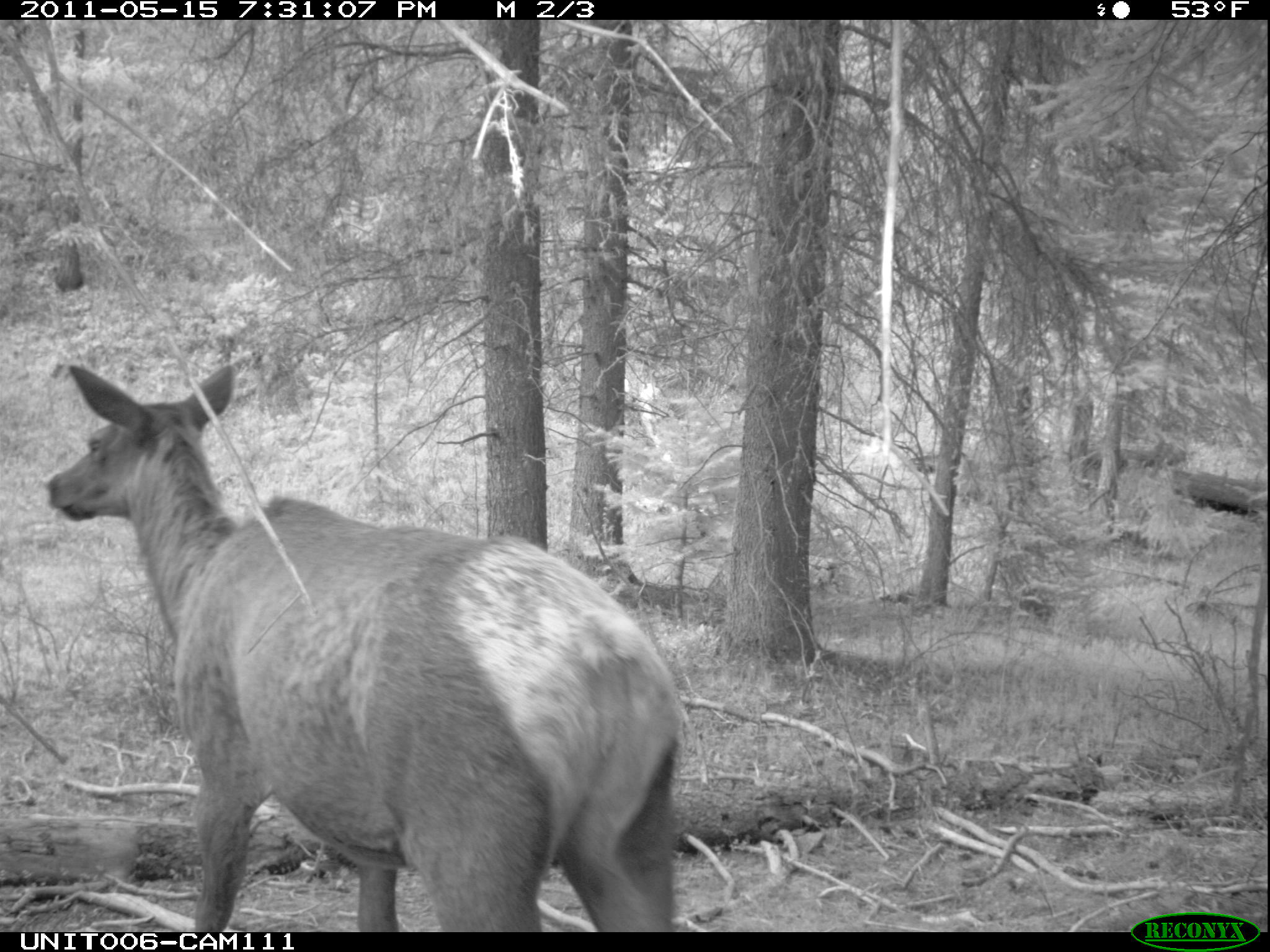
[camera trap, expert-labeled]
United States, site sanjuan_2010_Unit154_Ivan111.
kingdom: Animalia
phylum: Chordata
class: Mammalia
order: Artiodactyla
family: Cervidae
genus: Cervus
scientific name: Cervus elaphus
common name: red deer